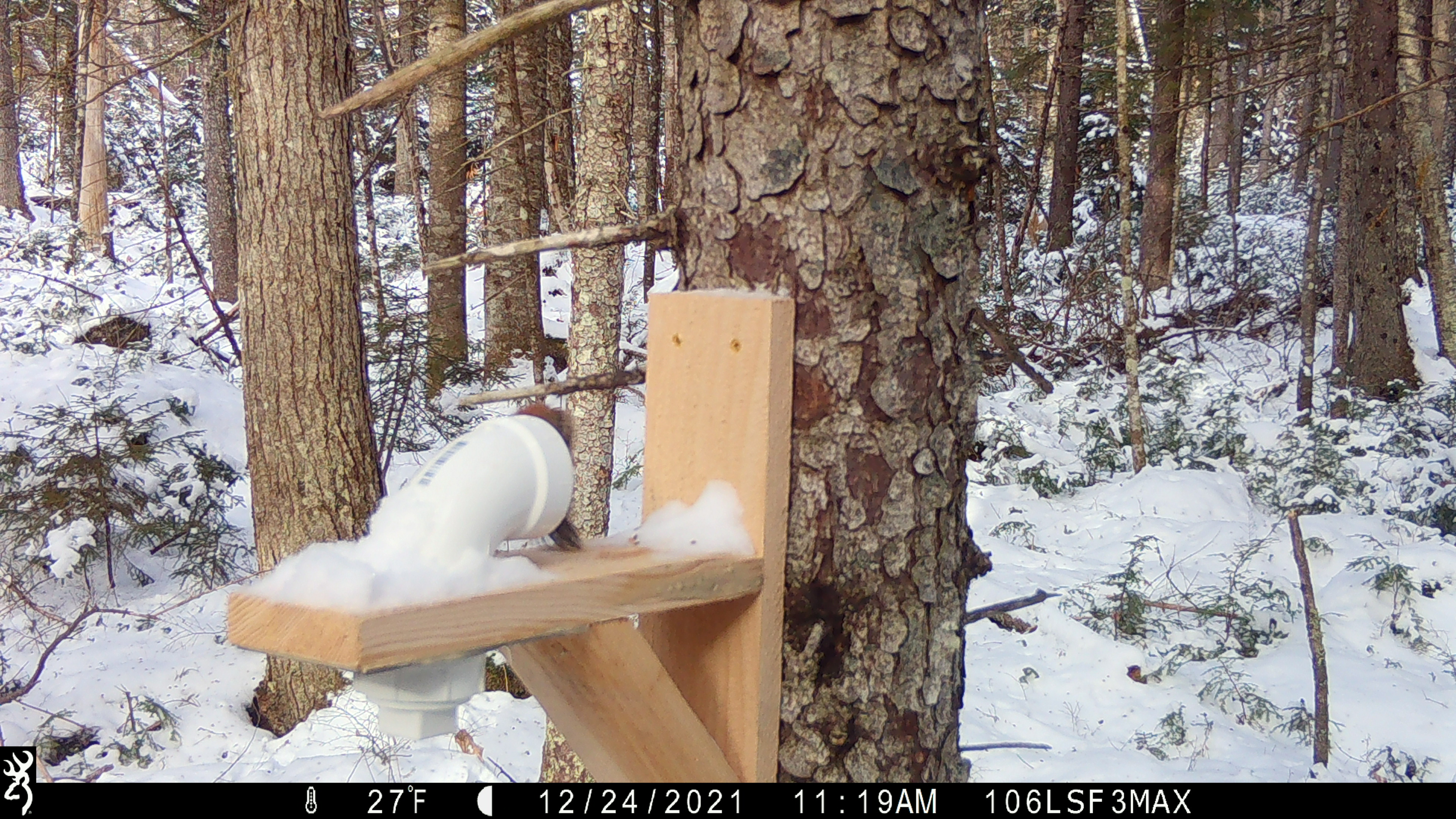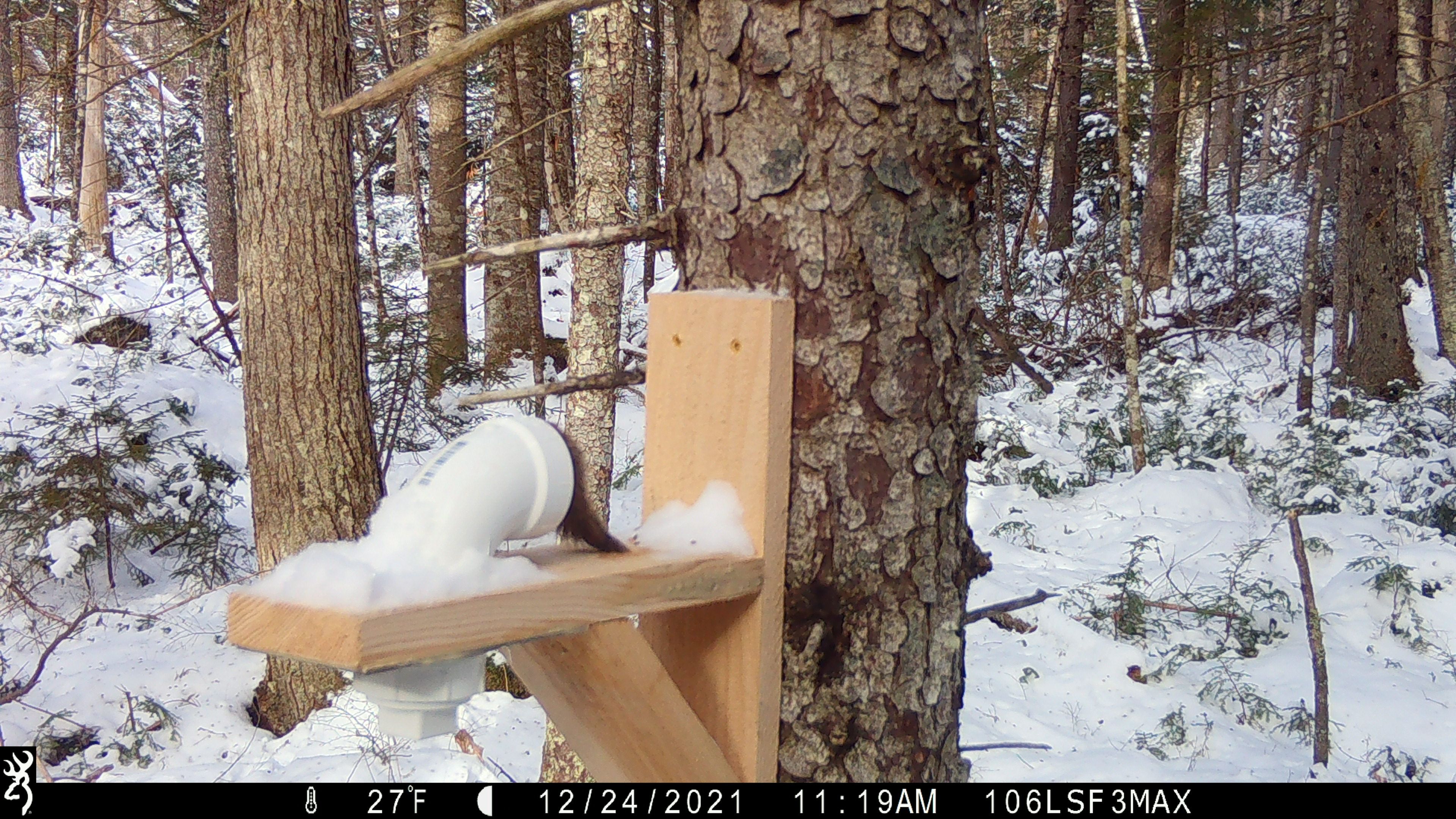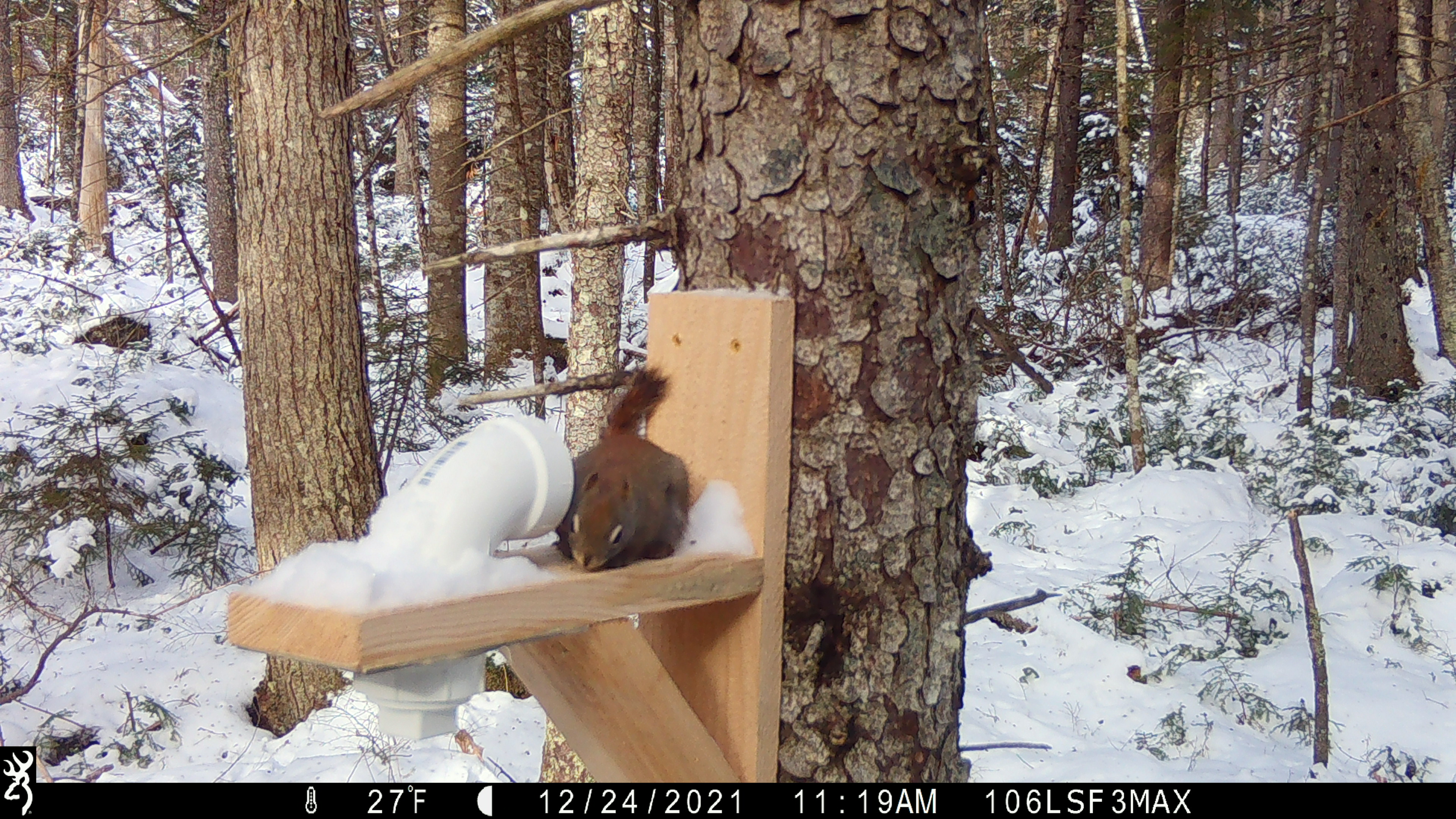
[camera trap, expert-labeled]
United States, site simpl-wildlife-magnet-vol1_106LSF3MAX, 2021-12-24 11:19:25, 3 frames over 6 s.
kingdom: Animalia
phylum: Chordata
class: Mammalia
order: Rodentia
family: Sciuridae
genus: Tamiasciurus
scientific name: Tamiasciurus hudsonicus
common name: red squirrel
Red squirrel (Tamiasciurus hudsonicus).